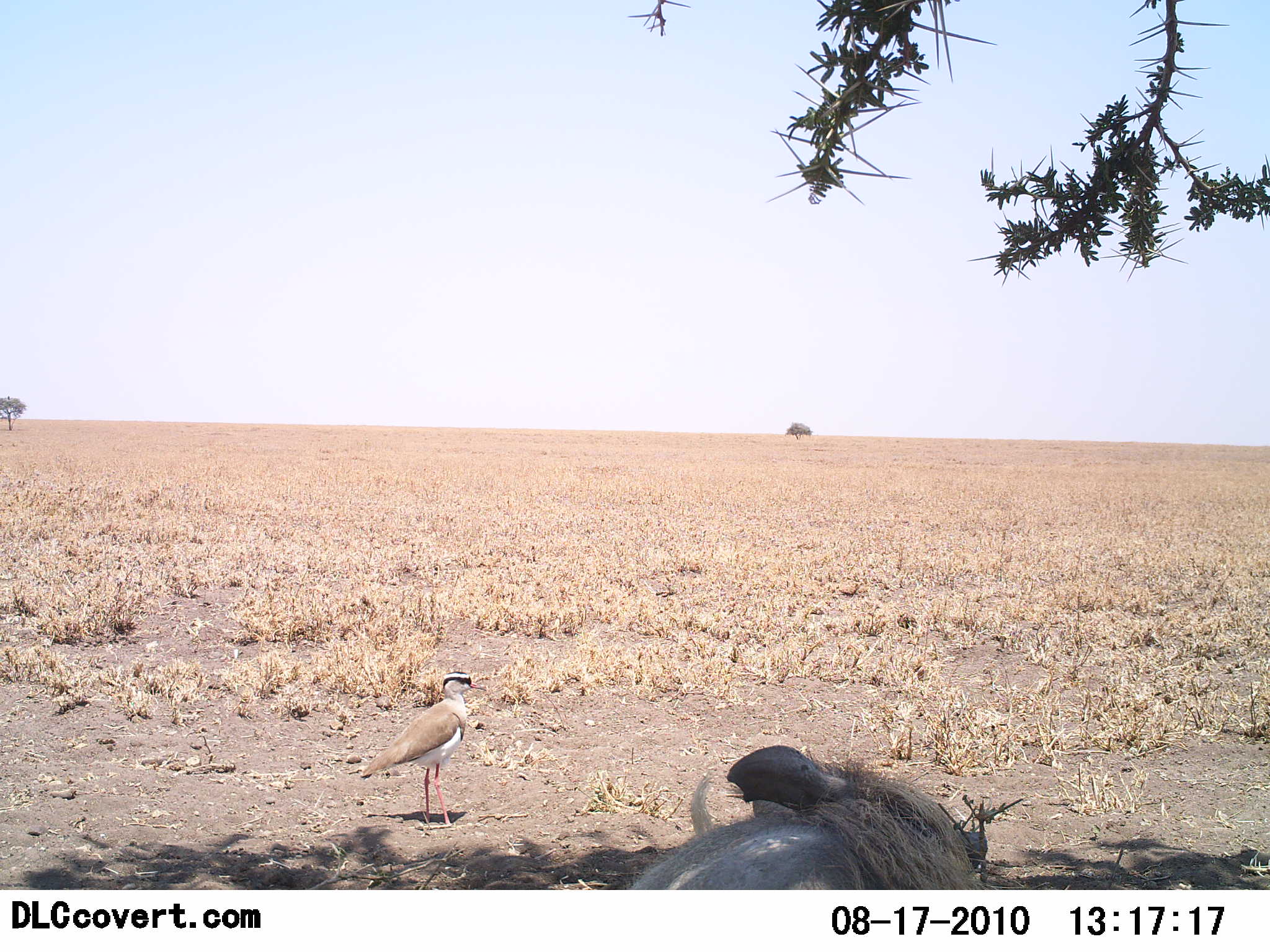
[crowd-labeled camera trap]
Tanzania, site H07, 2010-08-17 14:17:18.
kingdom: Animalia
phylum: Chordata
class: Aves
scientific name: Aves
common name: bird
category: otherbird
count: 1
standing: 100%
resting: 0%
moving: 0%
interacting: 0%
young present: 0%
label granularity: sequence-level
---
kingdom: Animalia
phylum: Chordata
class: Mammalia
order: Artiodactyla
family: Suidae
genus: Phacochoerus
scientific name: Phacochoerus africanus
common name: warthog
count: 1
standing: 17%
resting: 75%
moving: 8%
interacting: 0%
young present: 0%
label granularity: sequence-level